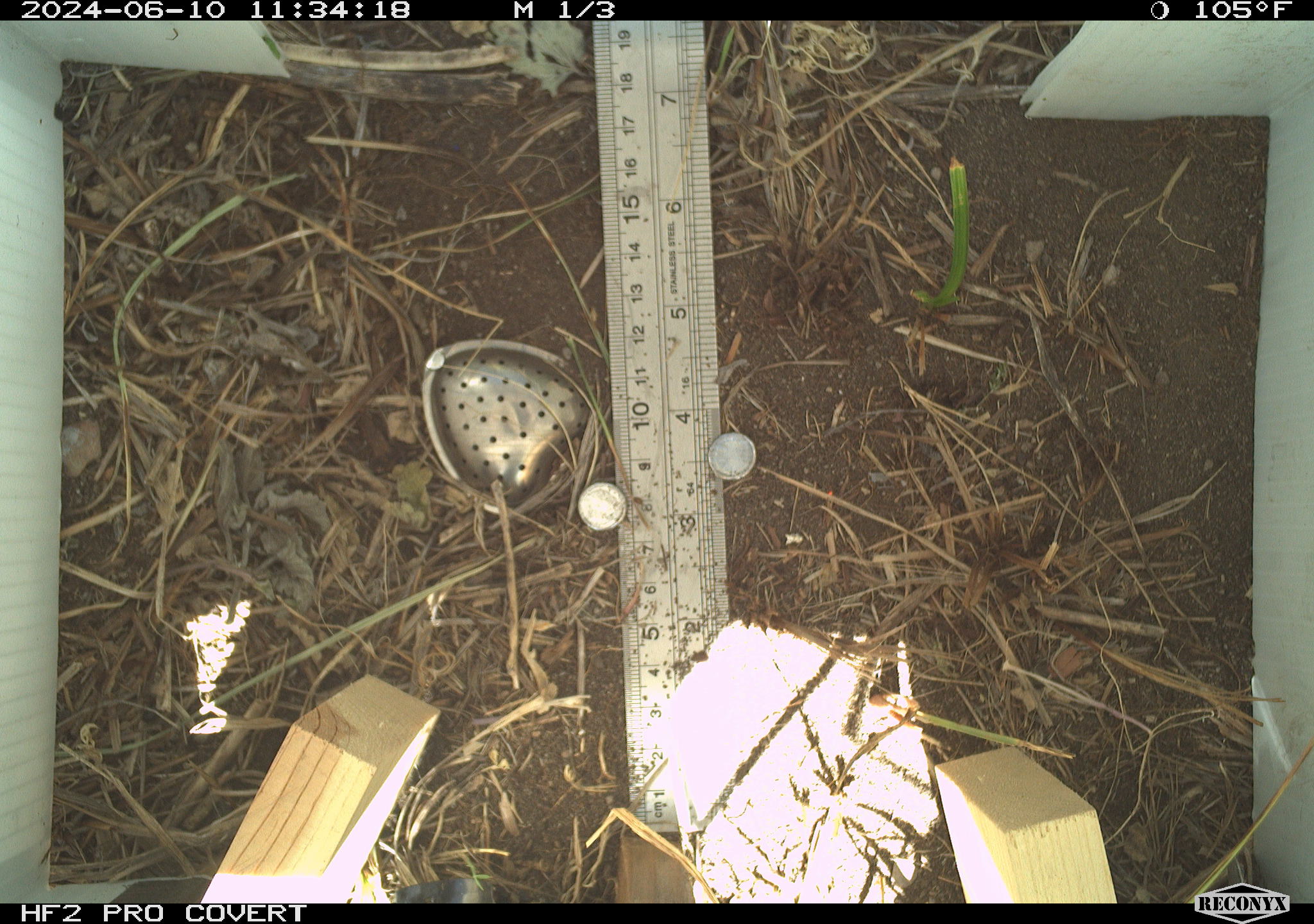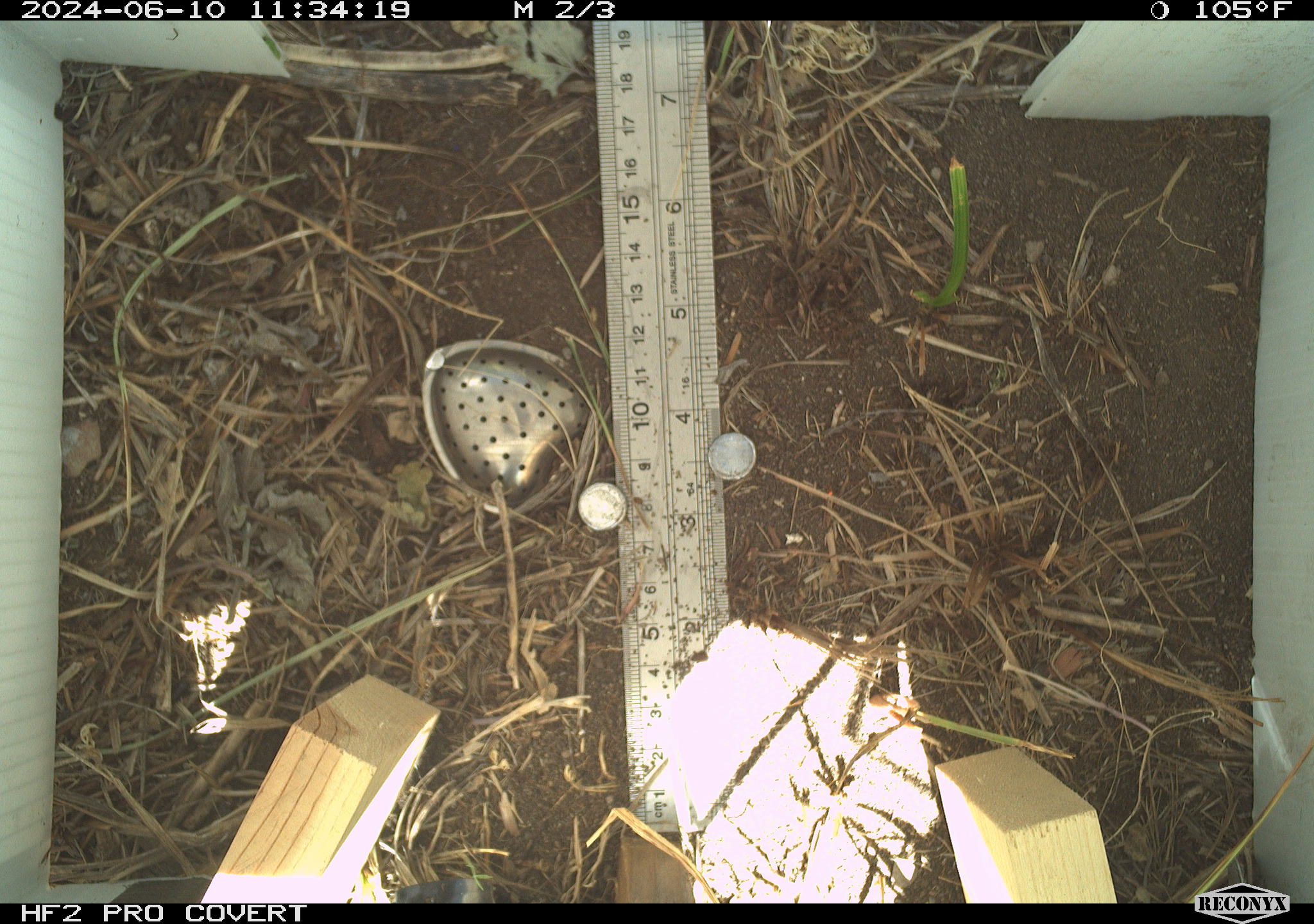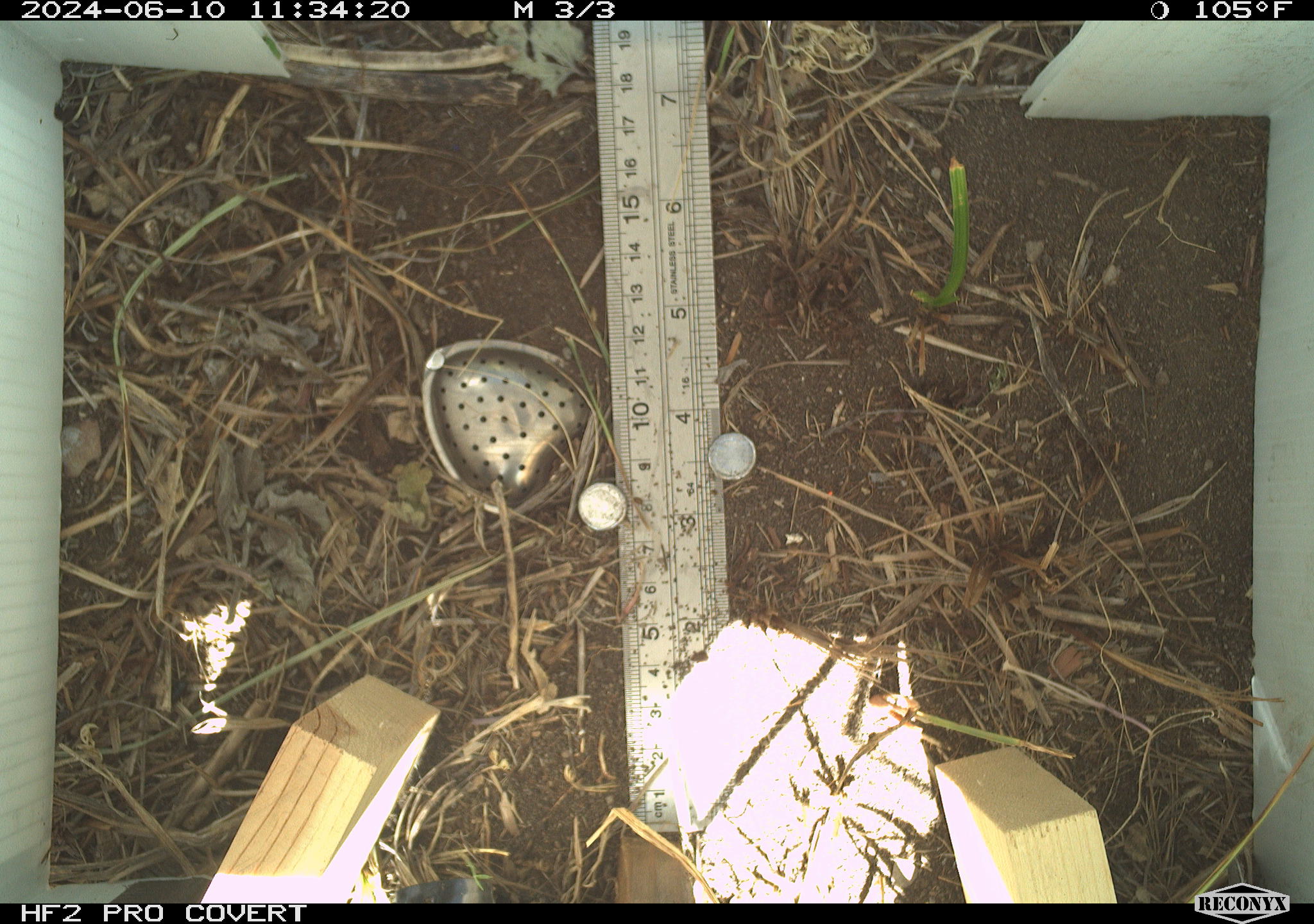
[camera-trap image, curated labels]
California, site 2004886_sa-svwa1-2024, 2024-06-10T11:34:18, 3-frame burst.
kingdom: Animalia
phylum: Arthropoda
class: Insecta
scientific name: Insecta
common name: insect